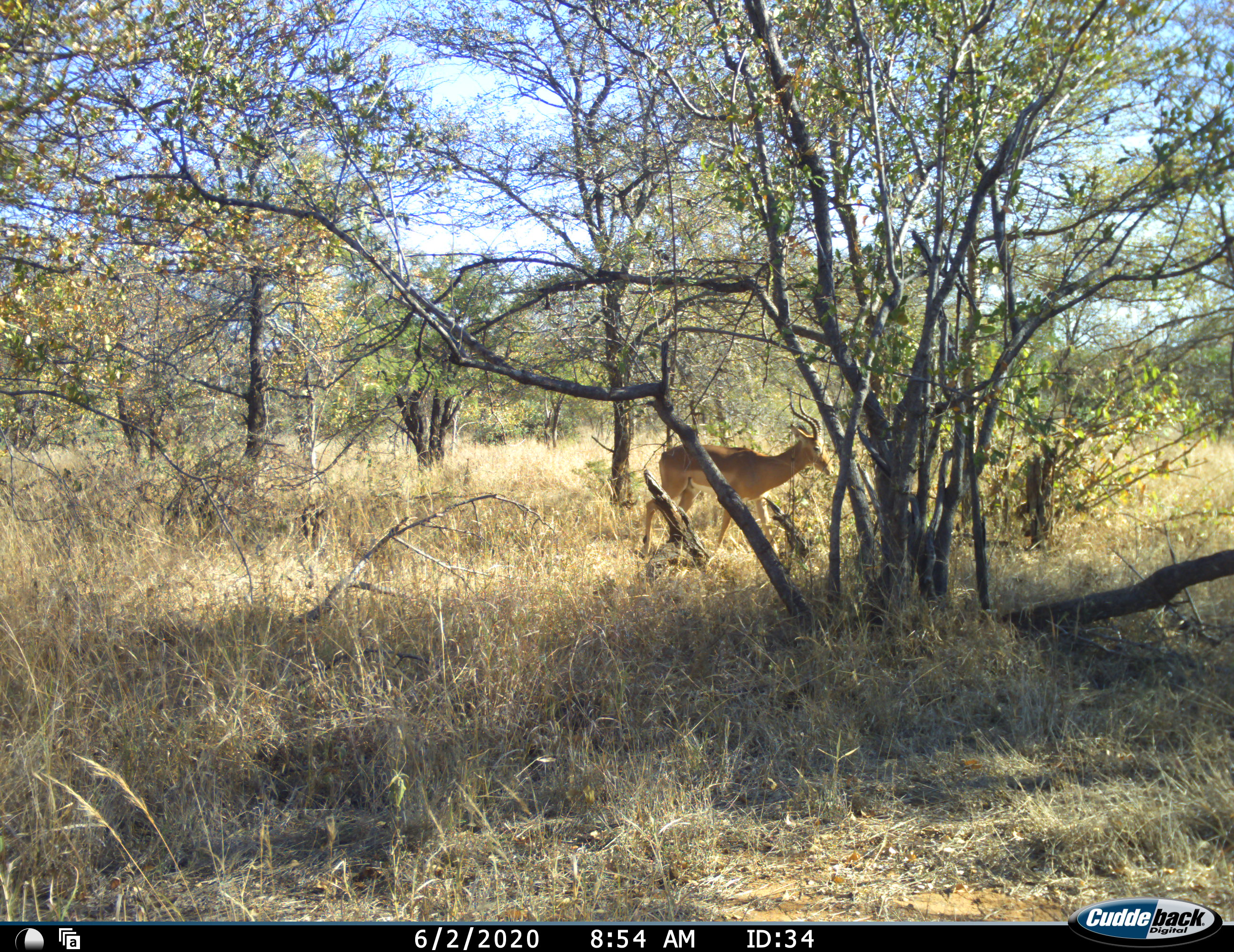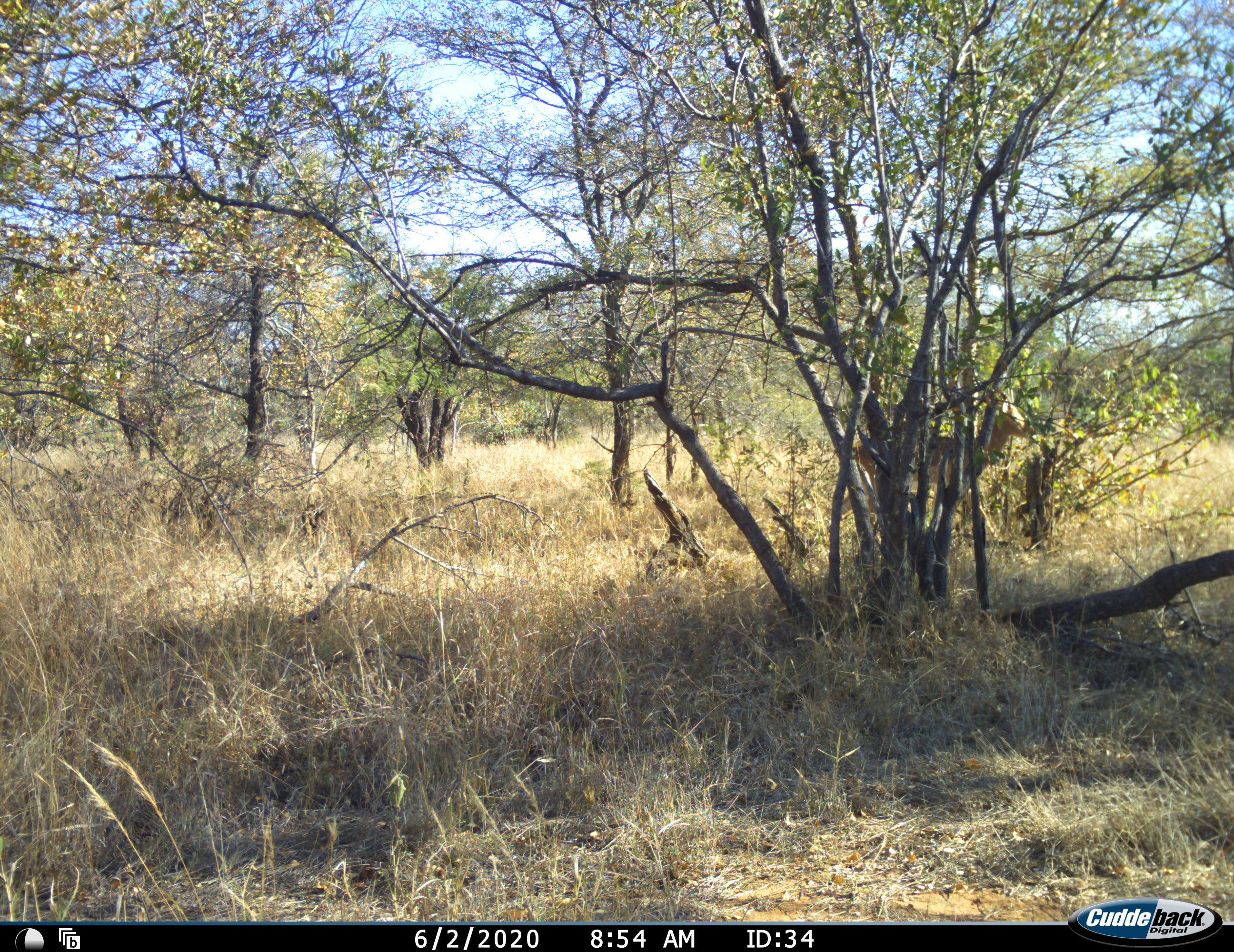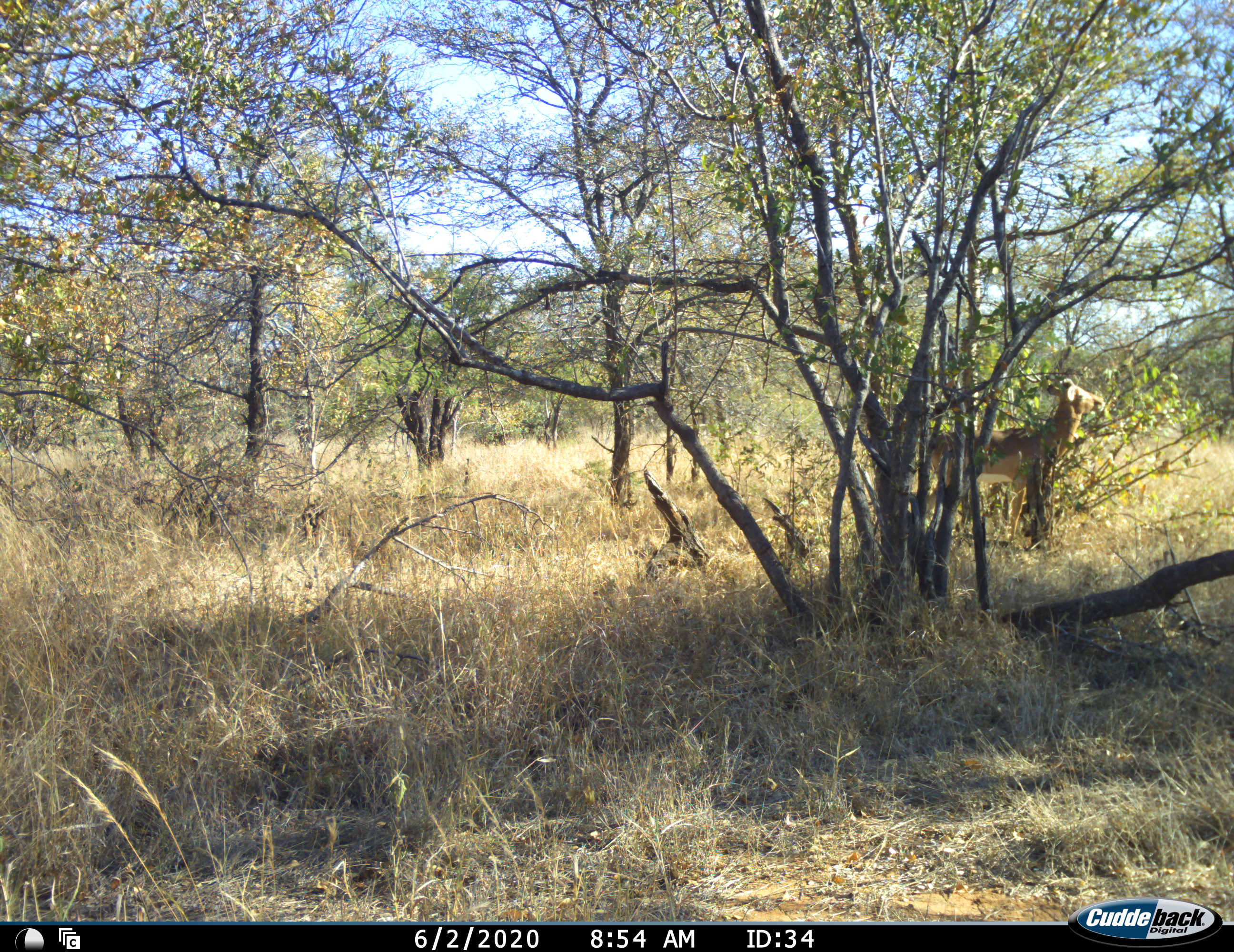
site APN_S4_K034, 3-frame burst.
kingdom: Animalia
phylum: Chordata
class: Mammalia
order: Artiodactyla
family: Bovidae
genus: Aepyceros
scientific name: Aepyceros melampus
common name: impala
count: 1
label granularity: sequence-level